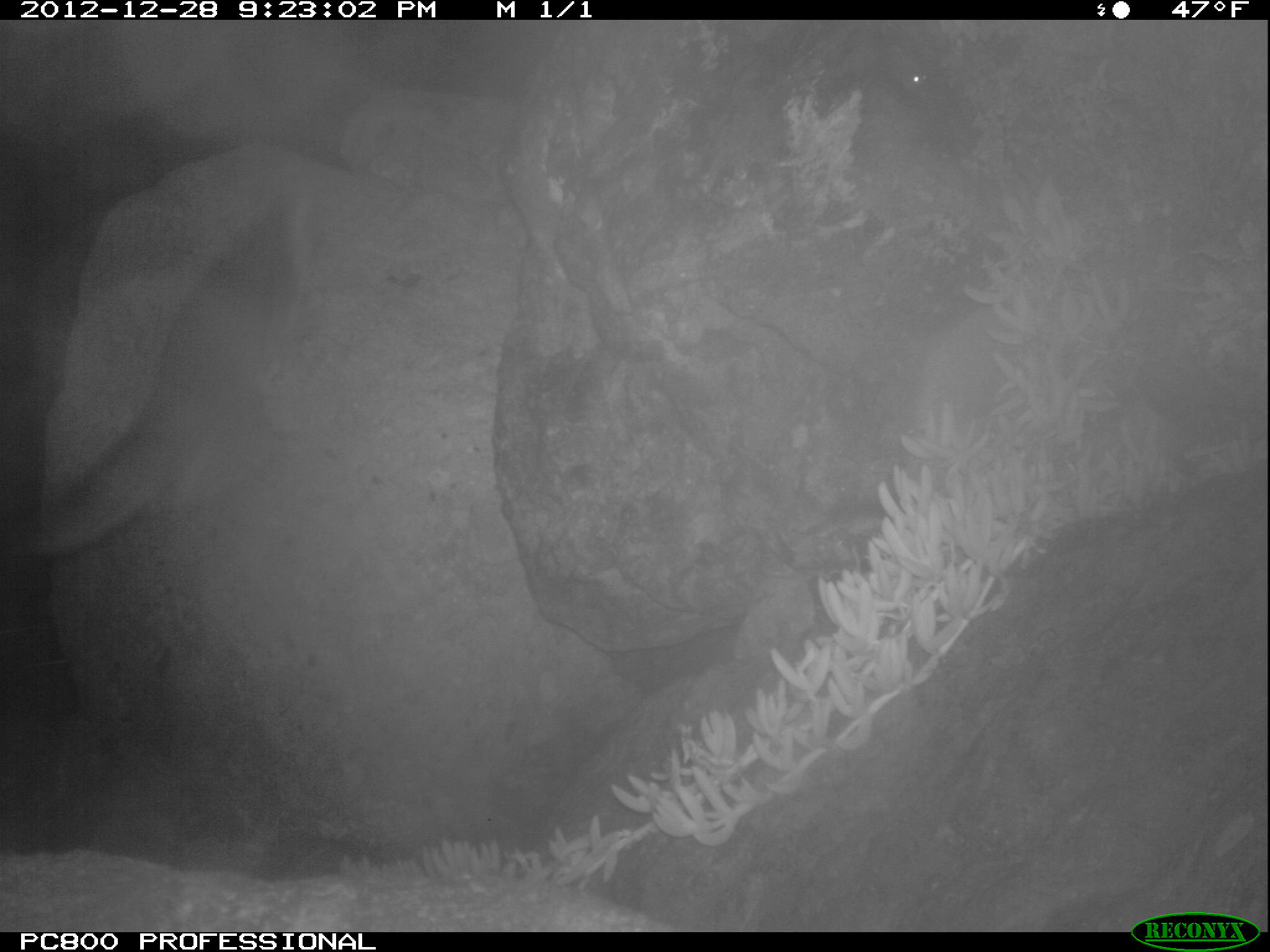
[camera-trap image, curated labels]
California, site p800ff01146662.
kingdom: Animalia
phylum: Chordata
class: Mammalia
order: Carnivora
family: Canidae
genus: Urocyon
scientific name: Urocyon littoralis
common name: island fox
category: fox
Fox (island fox) (Urocyon littoralis).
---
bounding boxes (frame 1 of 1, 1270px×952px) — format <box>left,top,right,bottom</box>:
fox: <box>2,186,310,562</box>